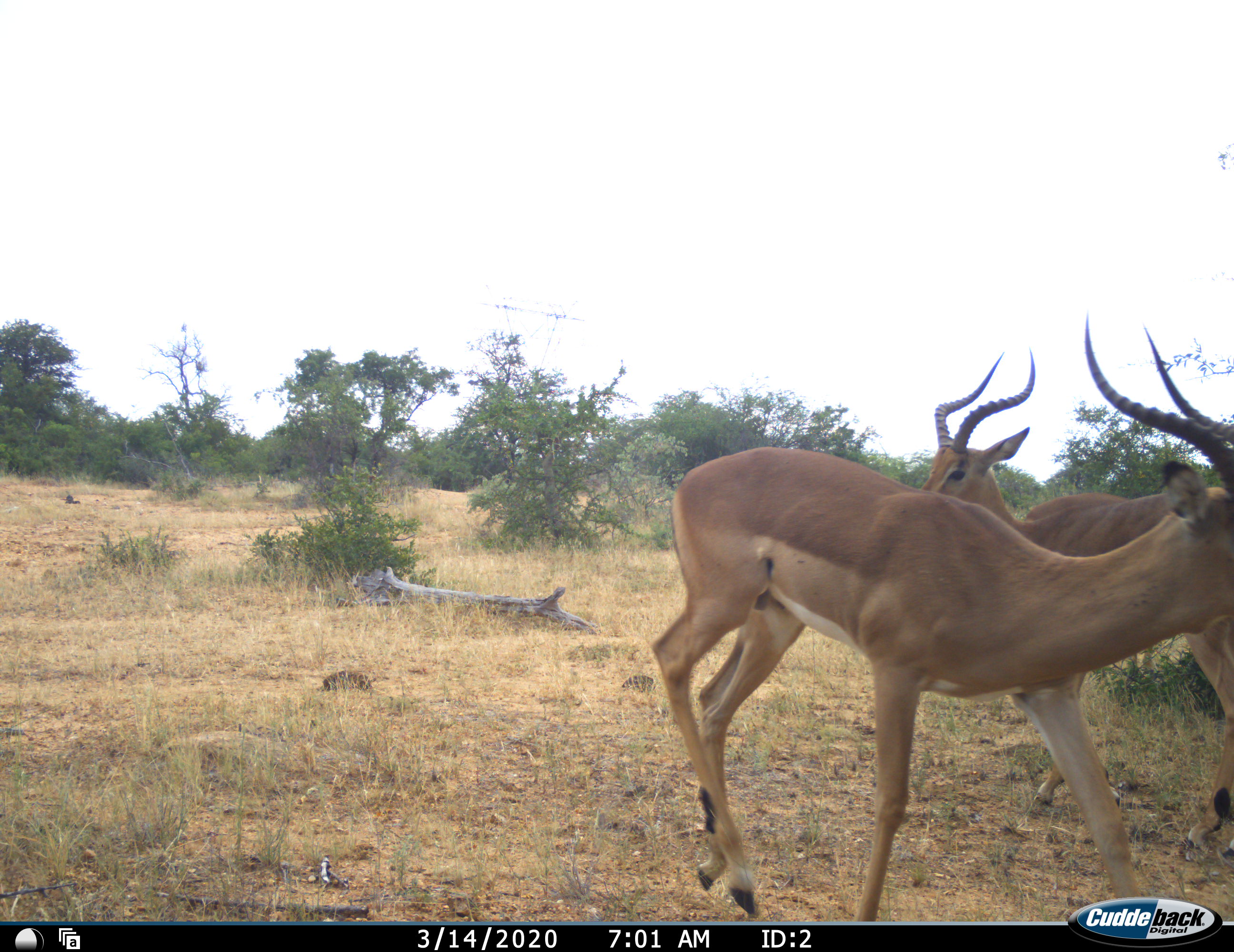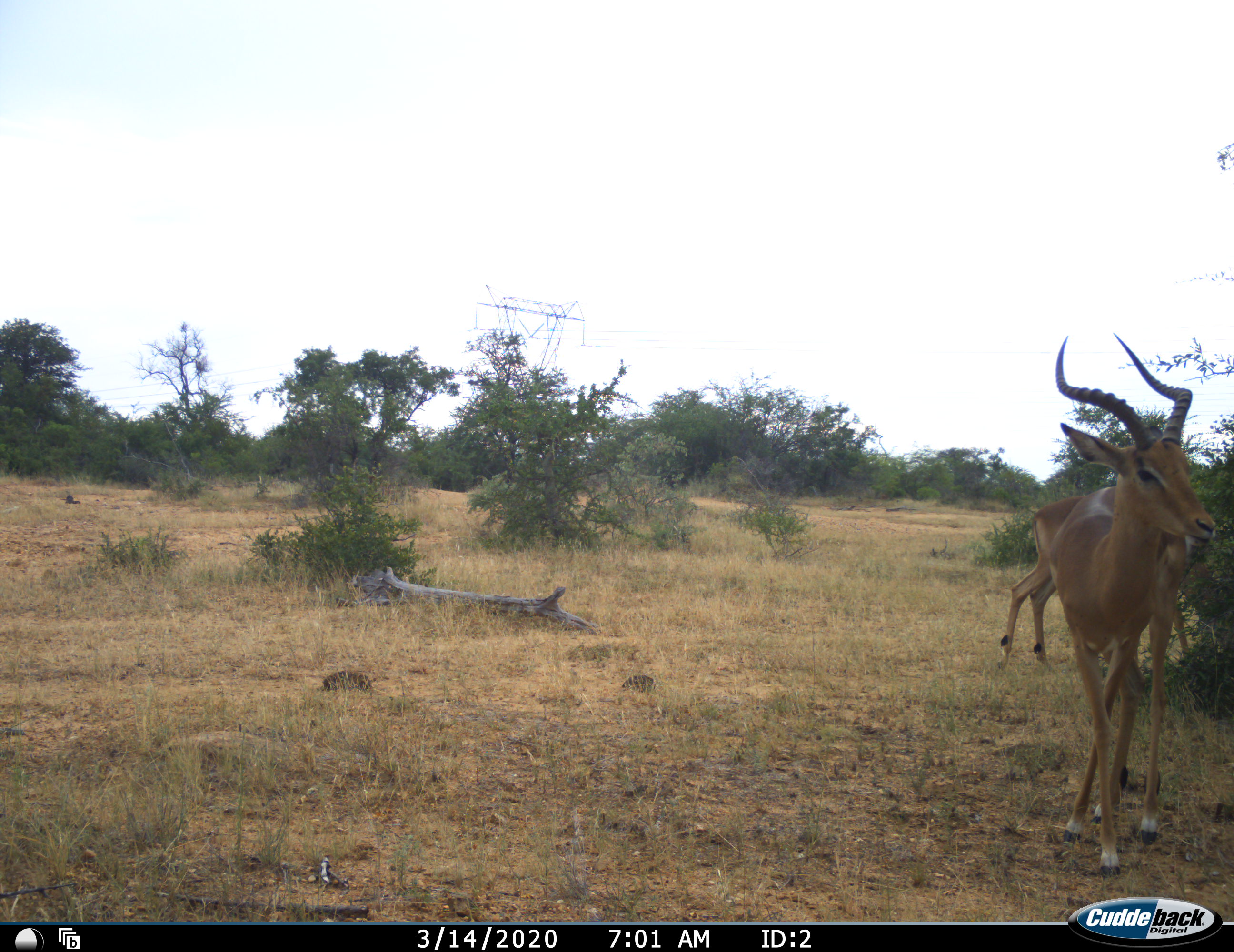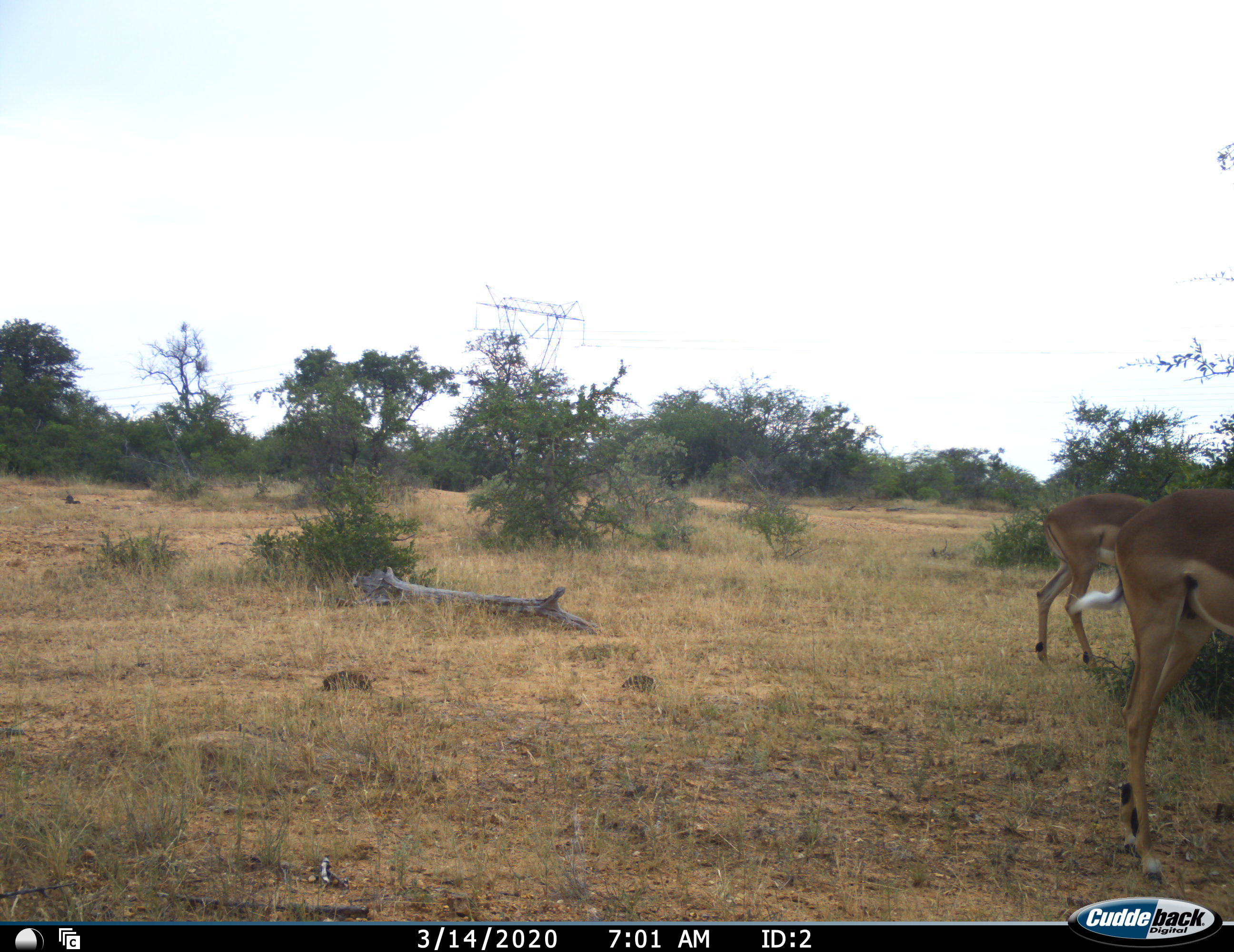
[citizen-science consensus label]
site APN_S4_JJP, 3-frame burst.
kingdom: Animalia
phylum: Chordata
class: Mammalia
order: Artiodactyla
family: Bovidae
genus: Aepyceros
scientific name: Aepyceros melampus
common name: impala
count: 3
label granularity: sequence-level